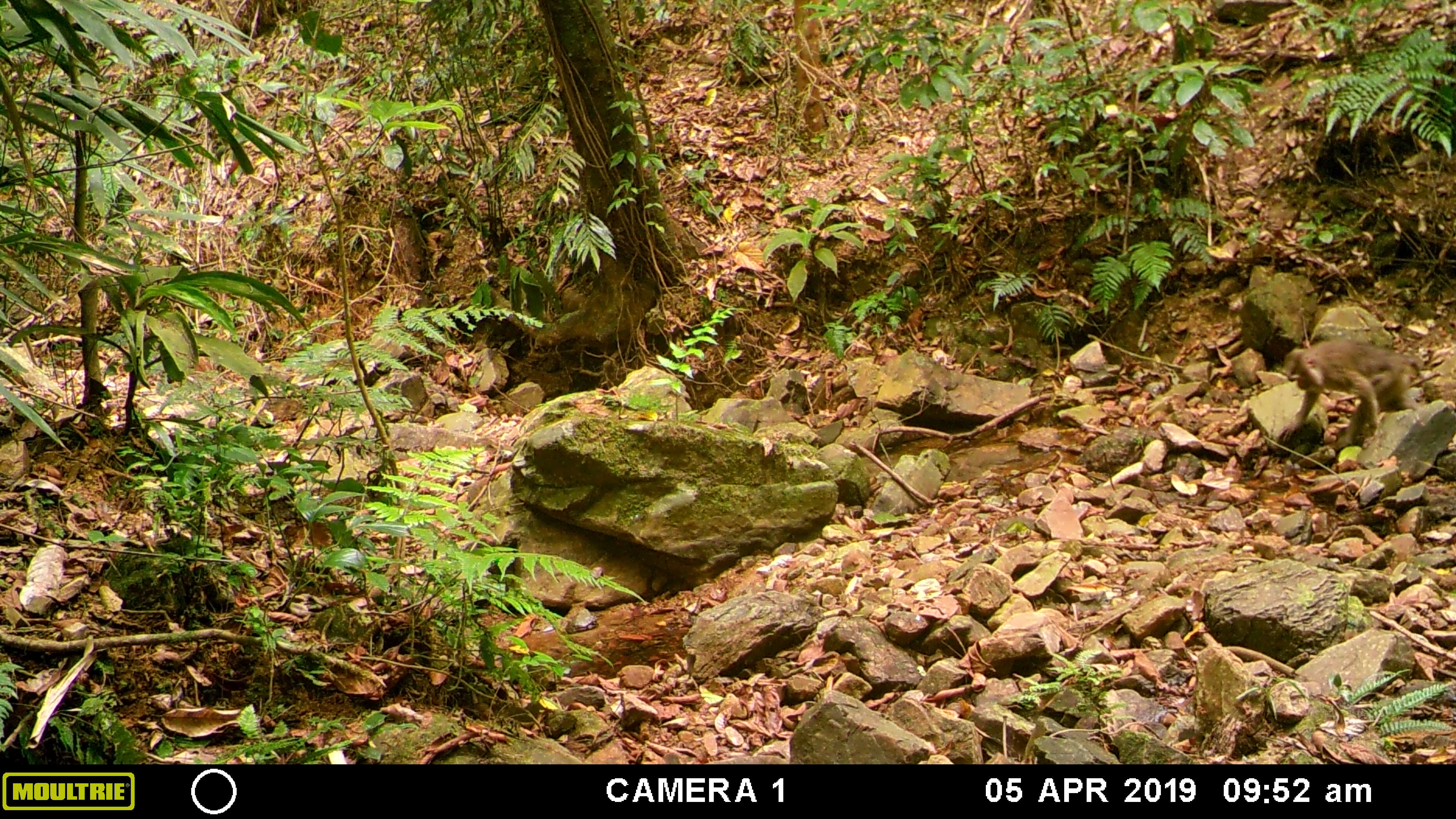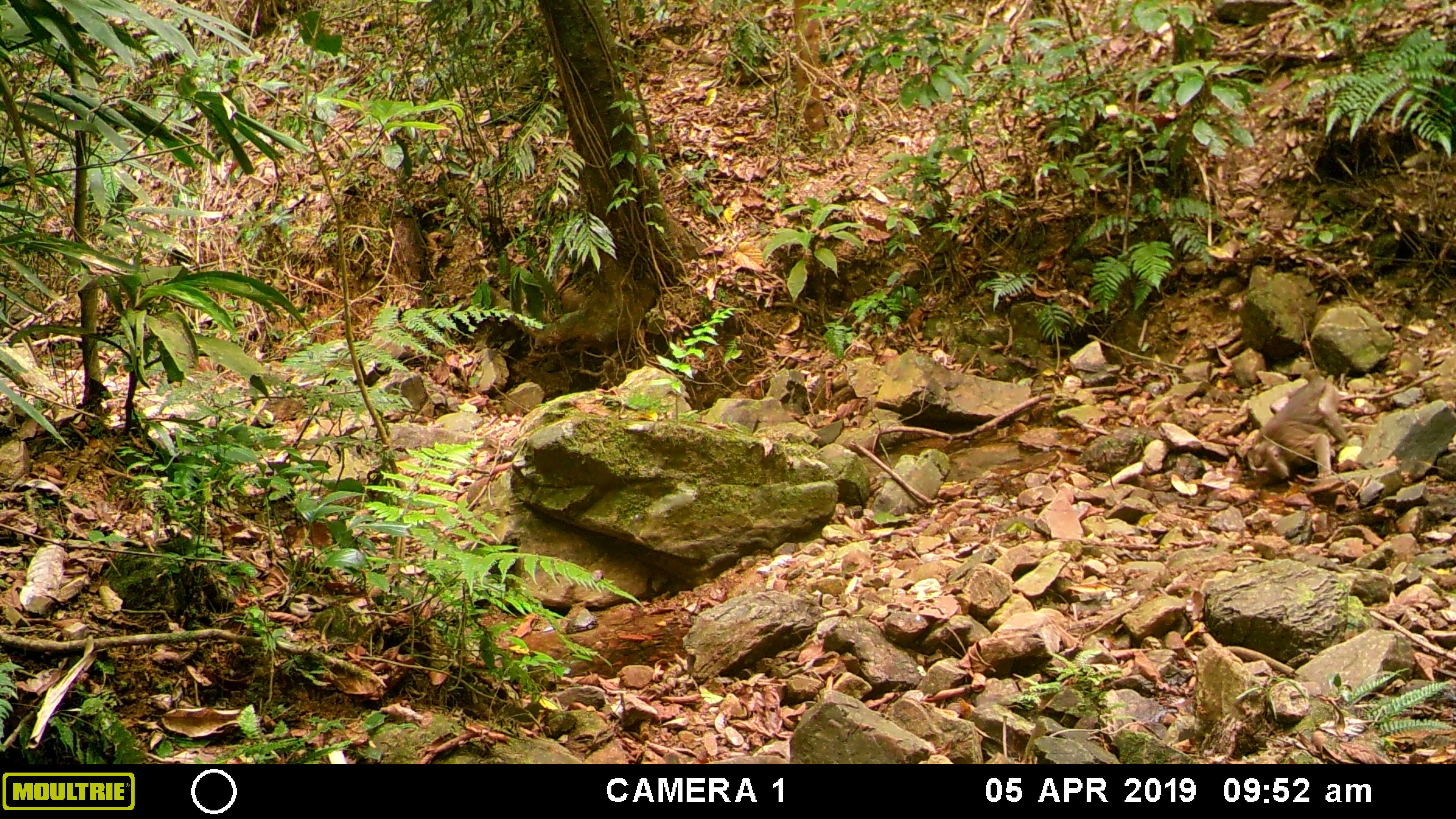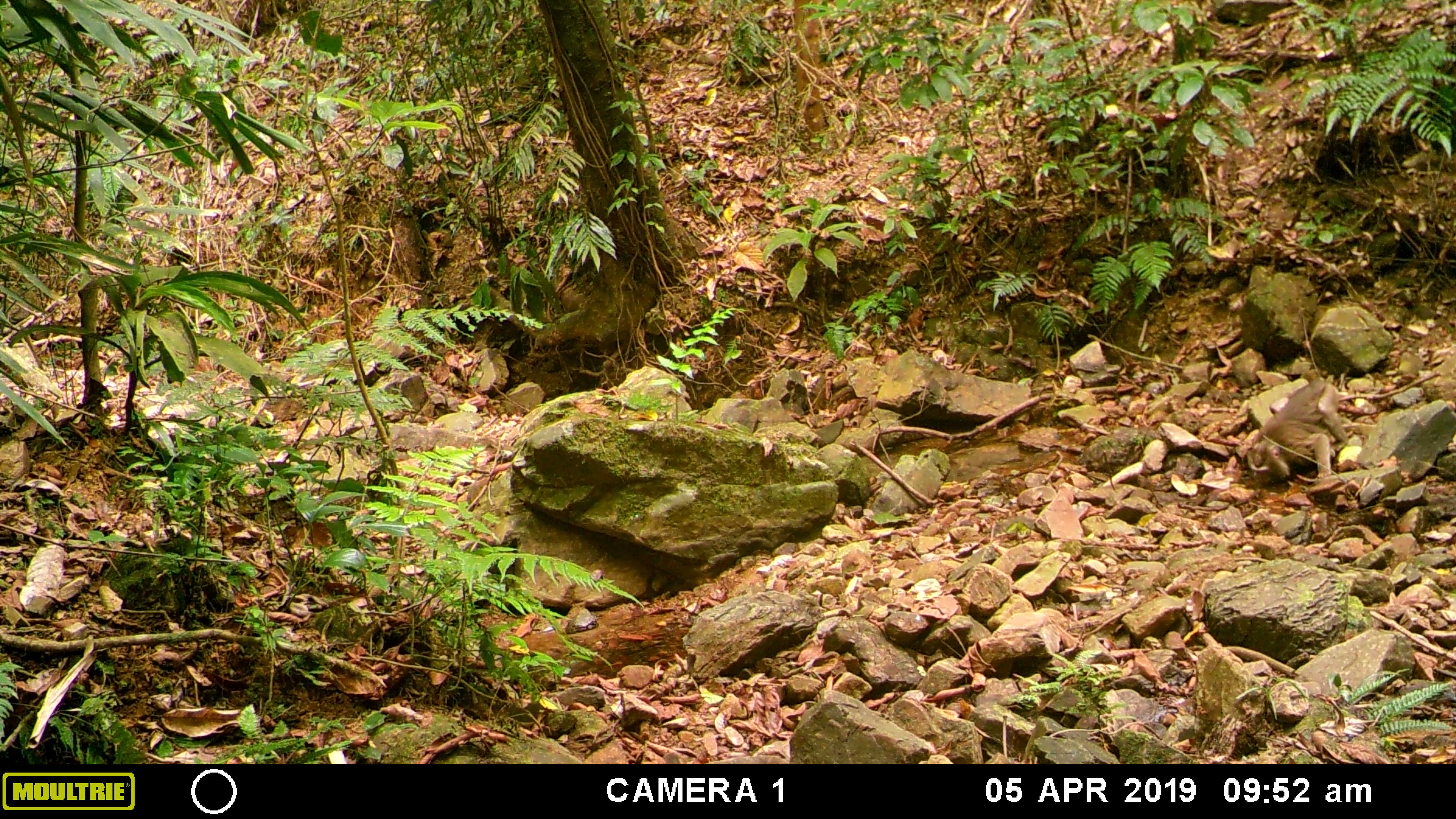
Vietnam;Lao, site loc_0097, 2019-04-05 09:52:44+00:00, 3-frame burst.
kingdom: Animalia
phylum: Chordata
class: Mammalia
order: Primates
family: Cercopithecidae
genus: Macaca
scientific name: Macaca nemestrina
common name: pig-tailed macaque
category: pig tailed macaque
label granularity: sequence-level